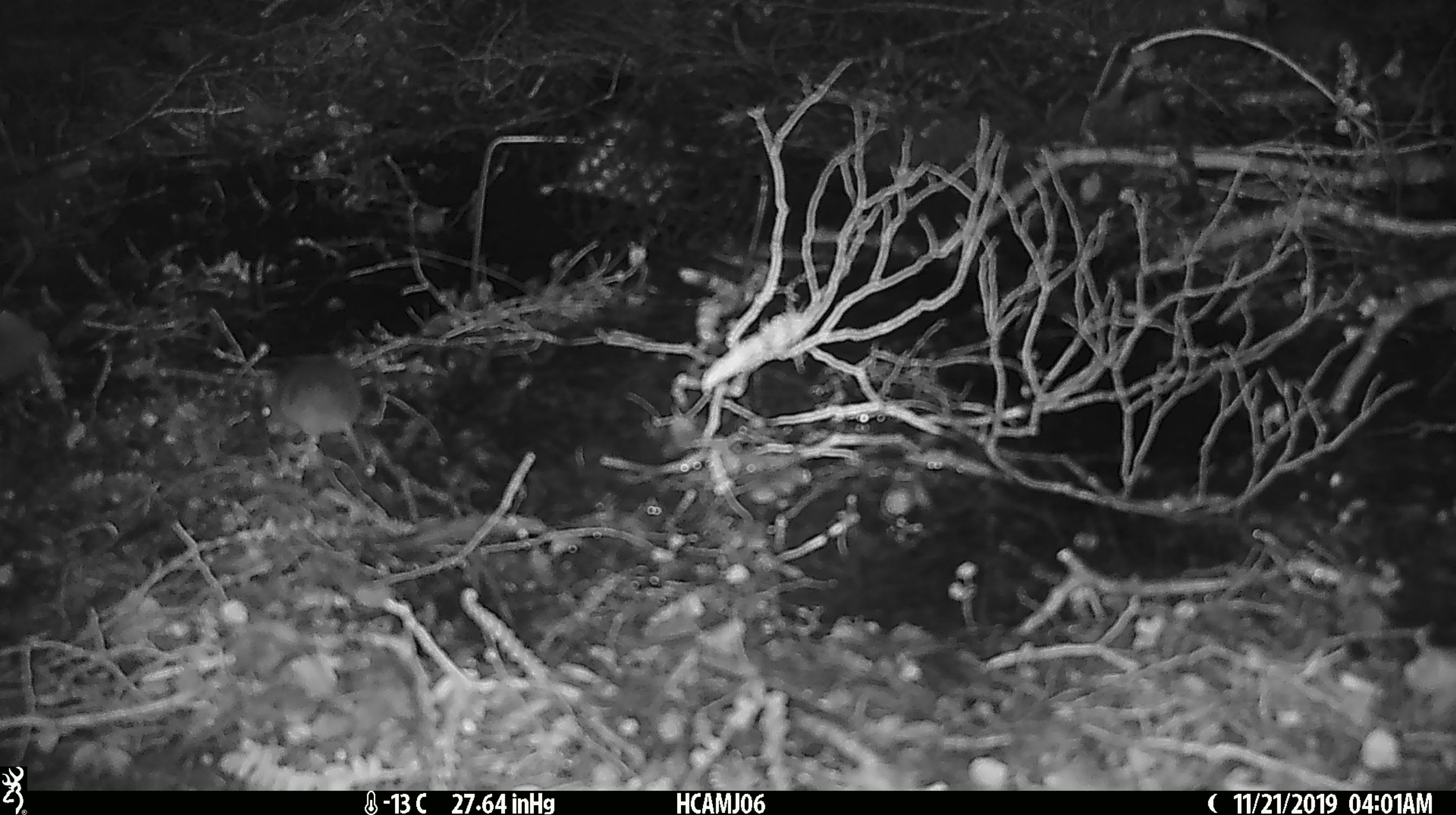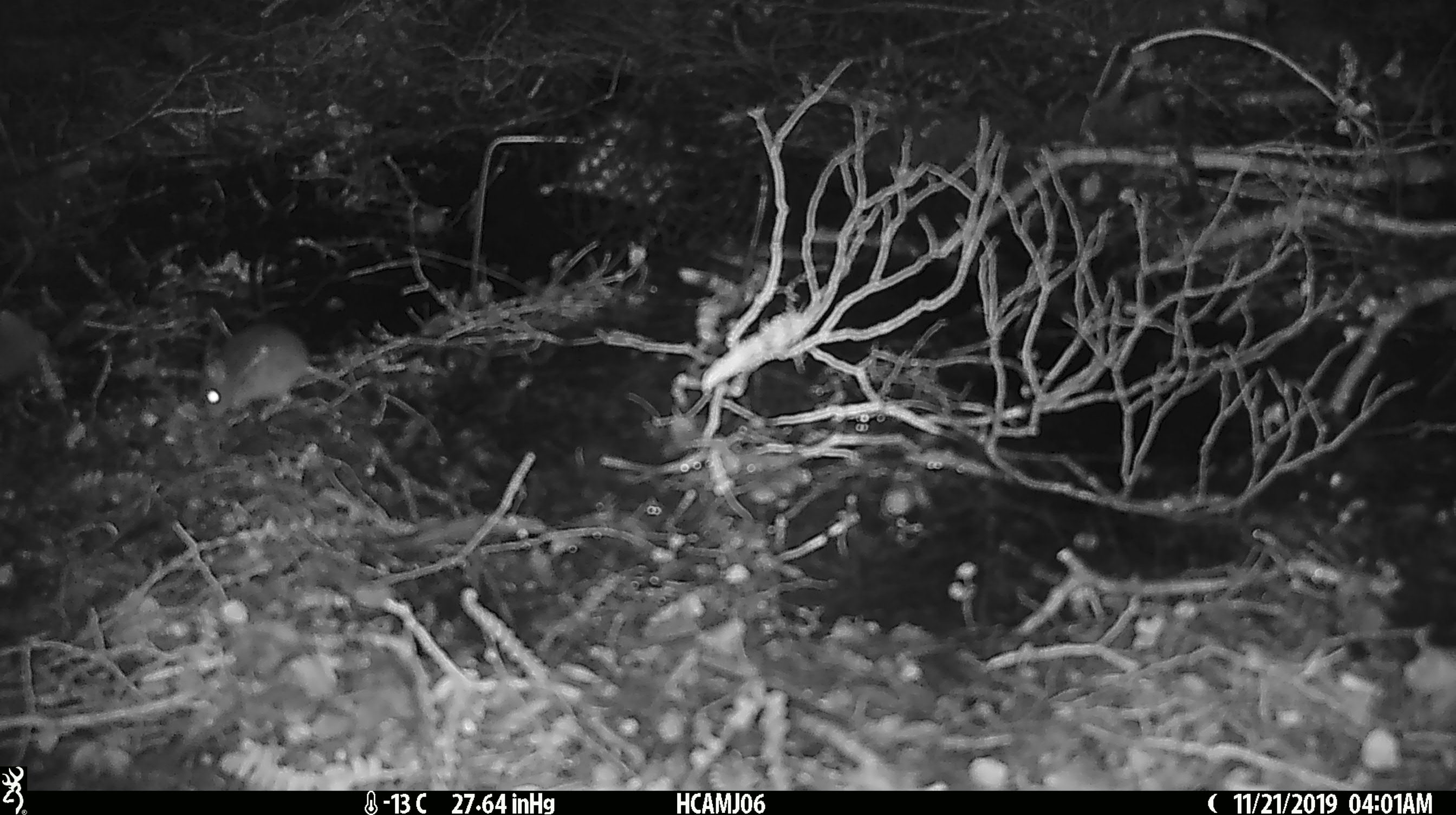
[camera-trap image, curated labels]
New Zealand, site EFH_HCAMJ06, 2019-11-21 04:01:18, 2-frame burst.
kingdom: Animalia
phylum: Chordata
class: Mammalia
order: Rodentia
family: Muridae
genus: Mus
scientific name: Mus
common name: mouse